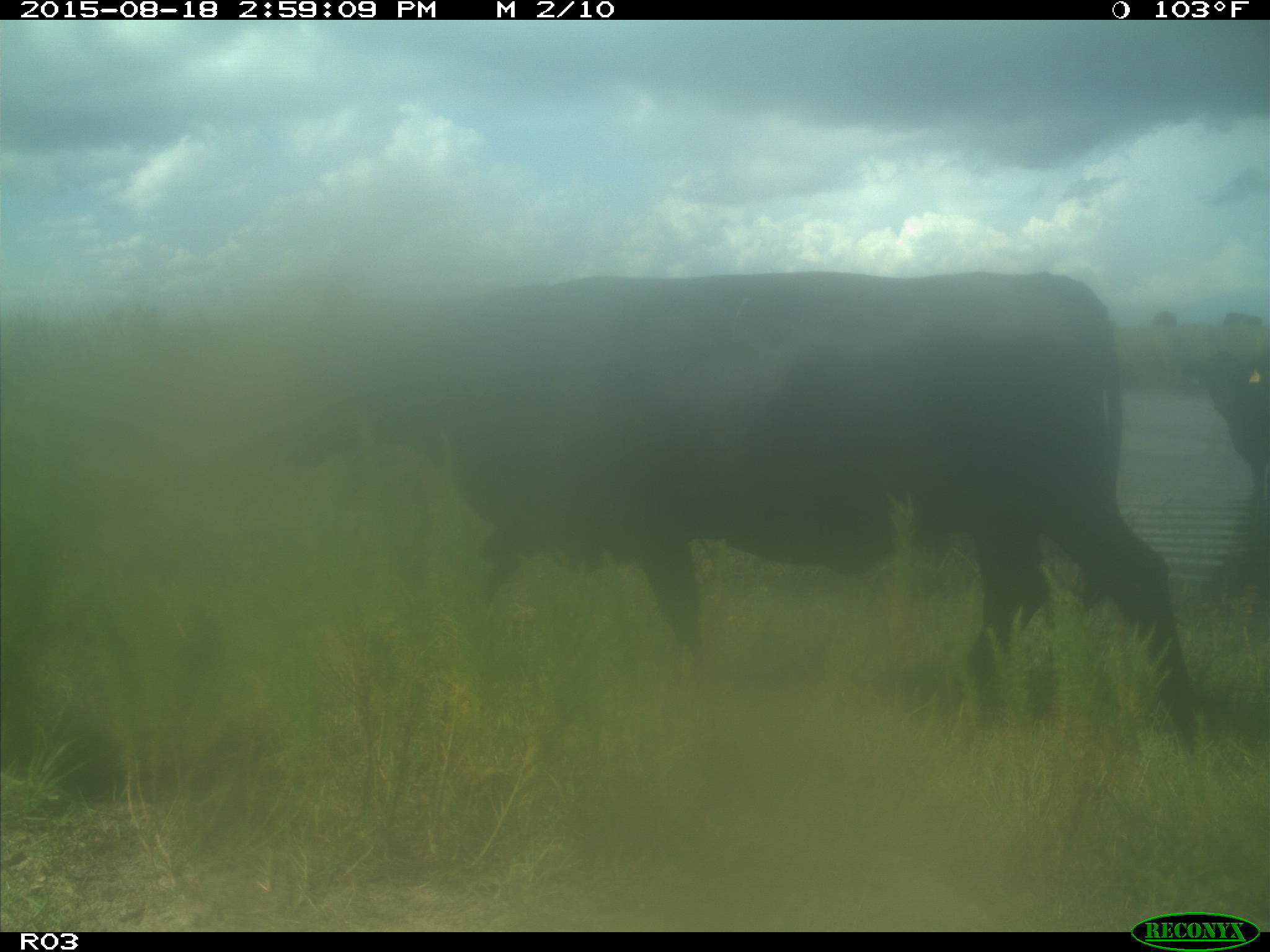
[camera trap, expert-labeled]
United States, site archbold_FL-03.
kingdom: Animalia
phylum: Chordata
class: Mammalia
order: Artiodactyla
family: Bovidae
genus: Bos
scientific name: Bos taurus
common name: domestic cow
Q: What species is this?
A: Bos taurus (domestic cow).